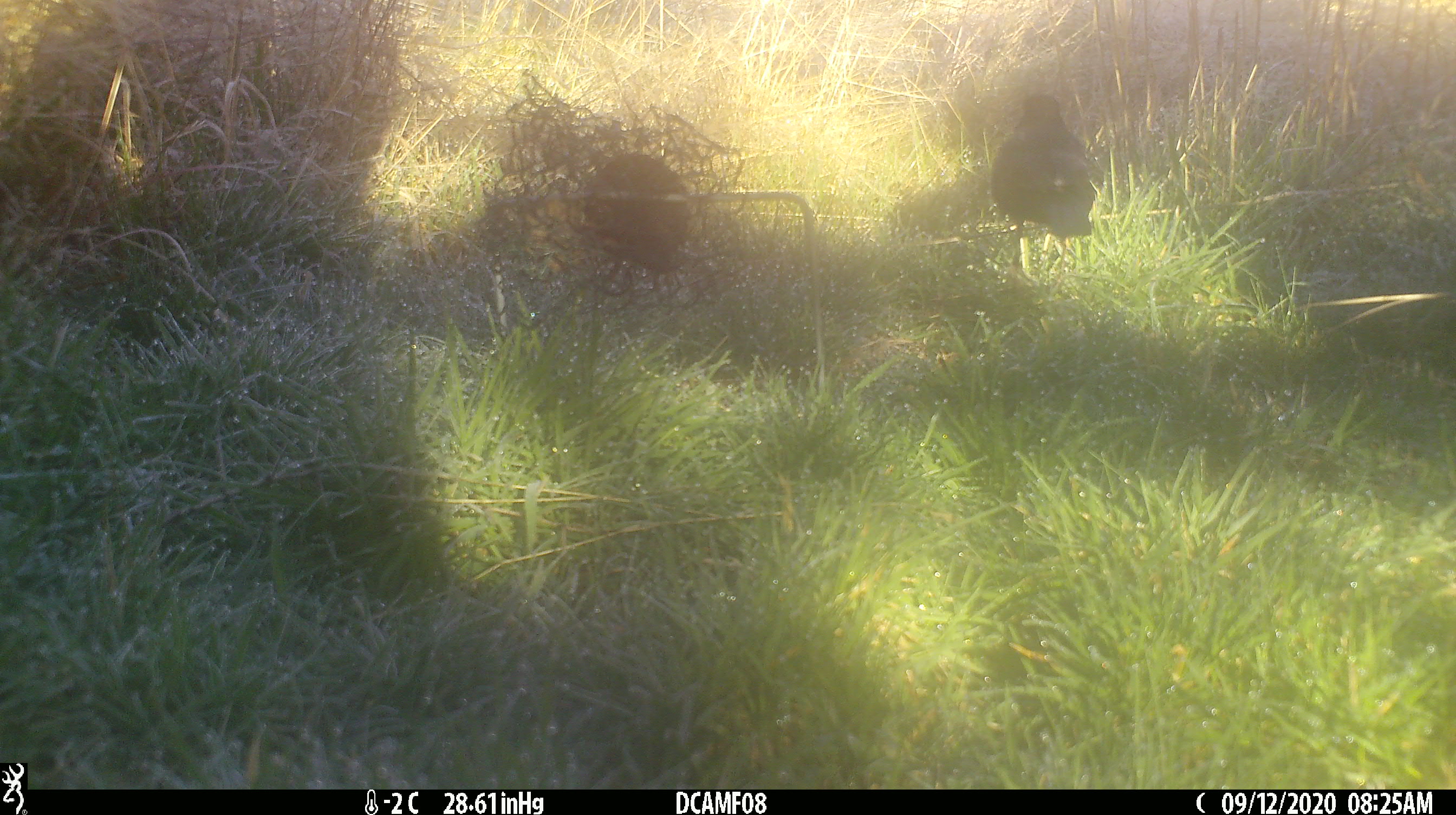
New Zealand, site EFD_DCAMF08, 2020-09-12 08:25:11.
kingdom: Animalia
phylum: Chordata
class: Aves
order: Passeriformes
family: Turdidae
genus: Turdus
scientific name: Turdus merula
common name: eurasian blackbird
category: blackbird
Blackbird (eurasian blackbird) (Turdus merula).